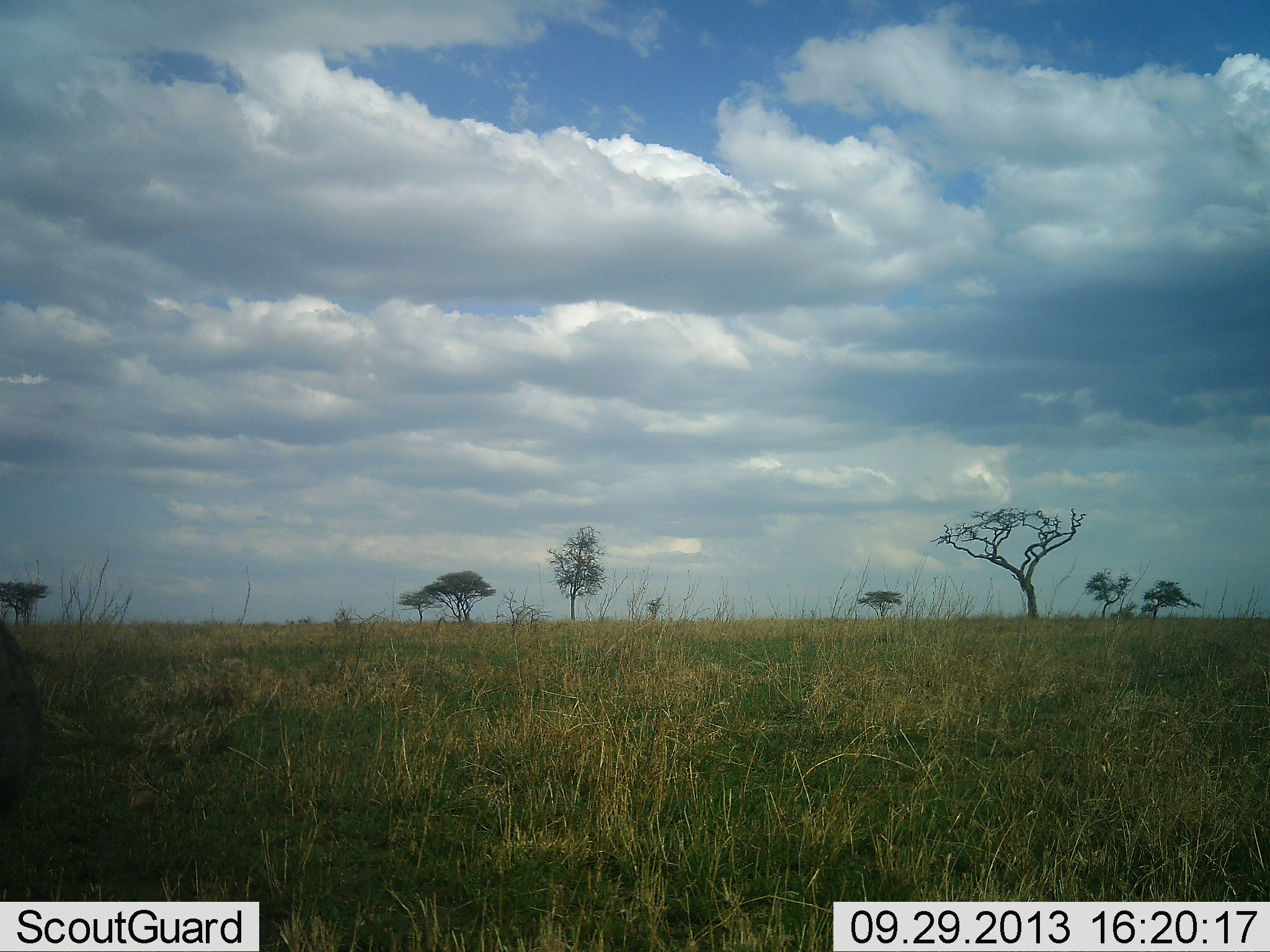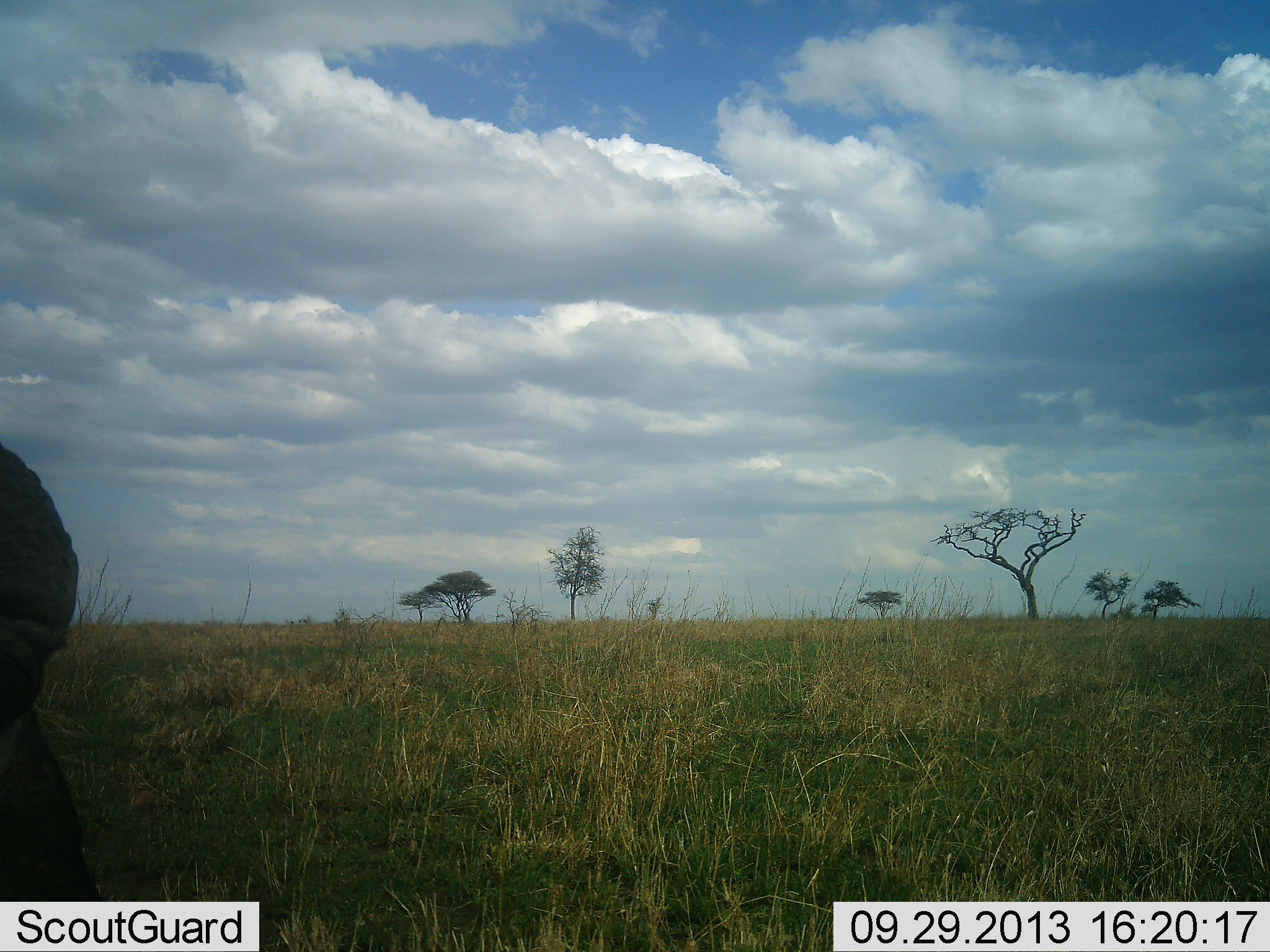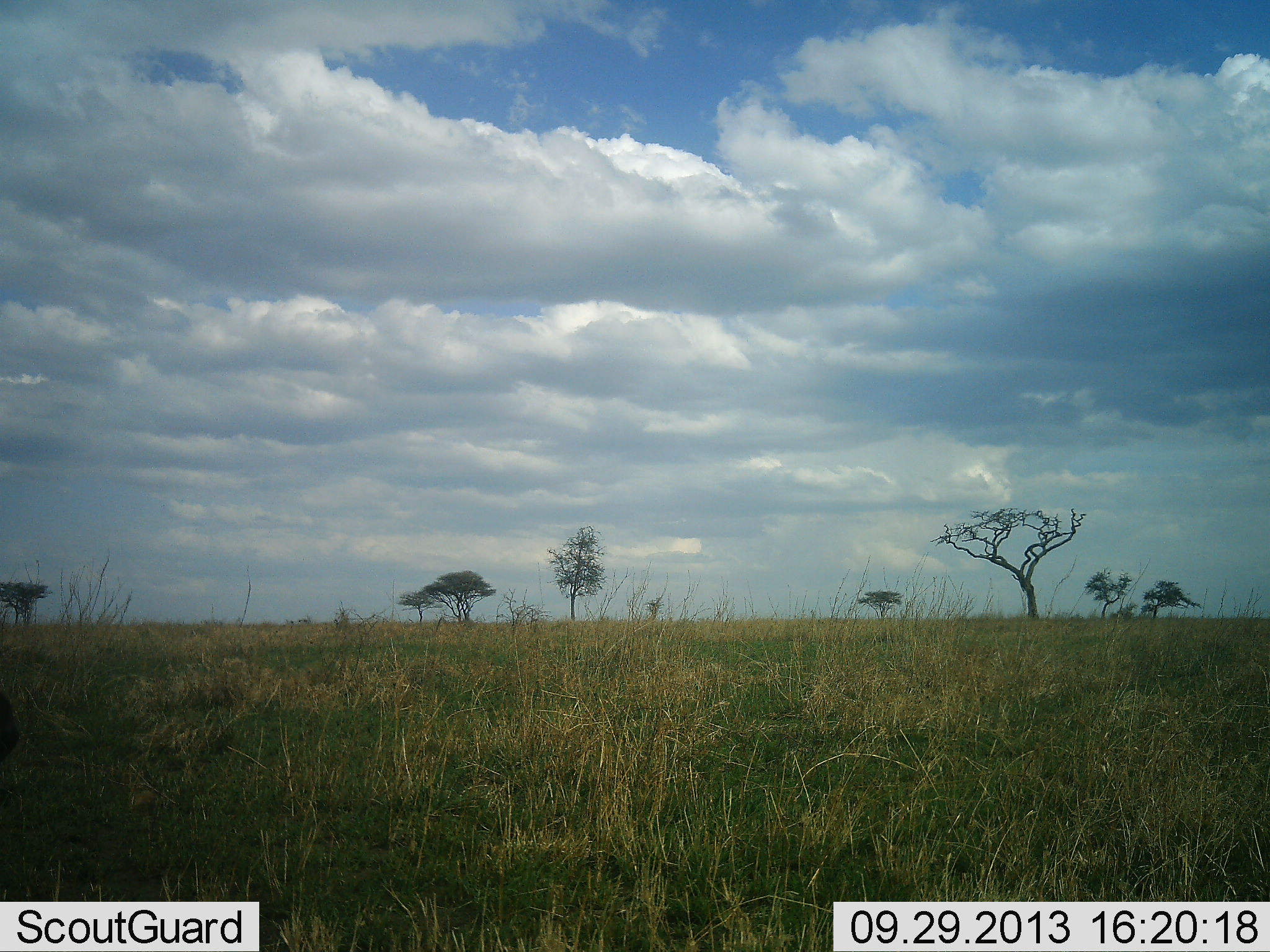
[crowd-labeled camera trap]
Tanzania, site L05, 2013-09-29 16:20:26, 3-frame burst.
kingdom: Animalia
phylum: Chordata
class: Mammalia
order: Proboscidea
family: Elephantidae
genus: Loxodonta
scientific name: Loxodonta africana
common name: african bush elephant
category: elephant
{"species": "elephant (african bush elephant) (Loxodonta africana)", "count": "1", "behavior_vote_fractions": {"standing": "33%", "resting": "0%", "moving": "67%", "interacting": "0%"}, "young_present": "0%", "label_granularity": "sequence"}